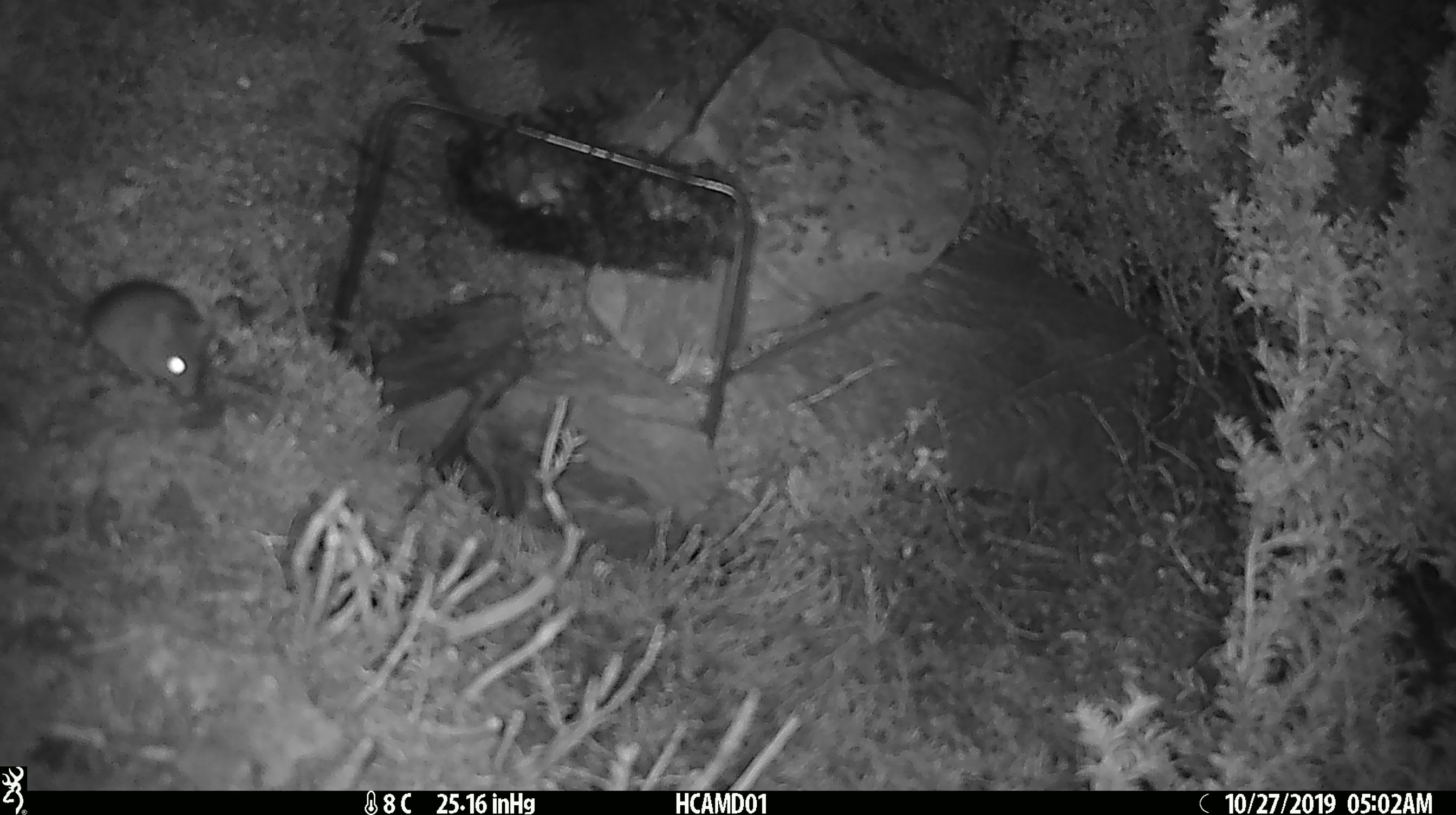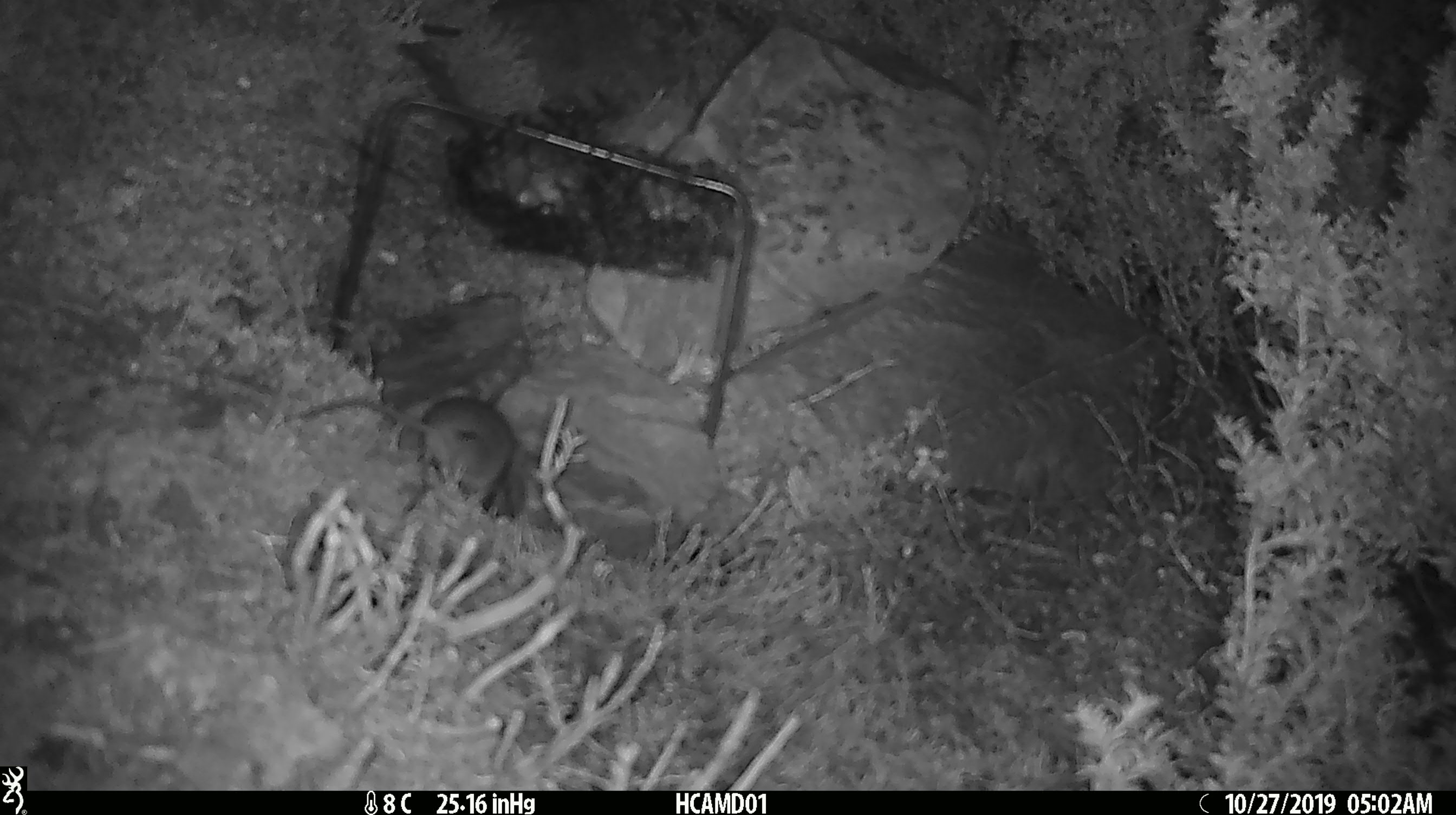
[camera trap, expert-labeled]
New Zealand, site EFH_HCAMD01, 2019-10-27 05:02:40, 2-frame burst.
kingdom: Animalia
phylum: Chordata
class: Mammalia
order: Rodentia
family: Muridae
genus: Mus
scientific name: Mus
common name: mouse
Mouse (Mus).